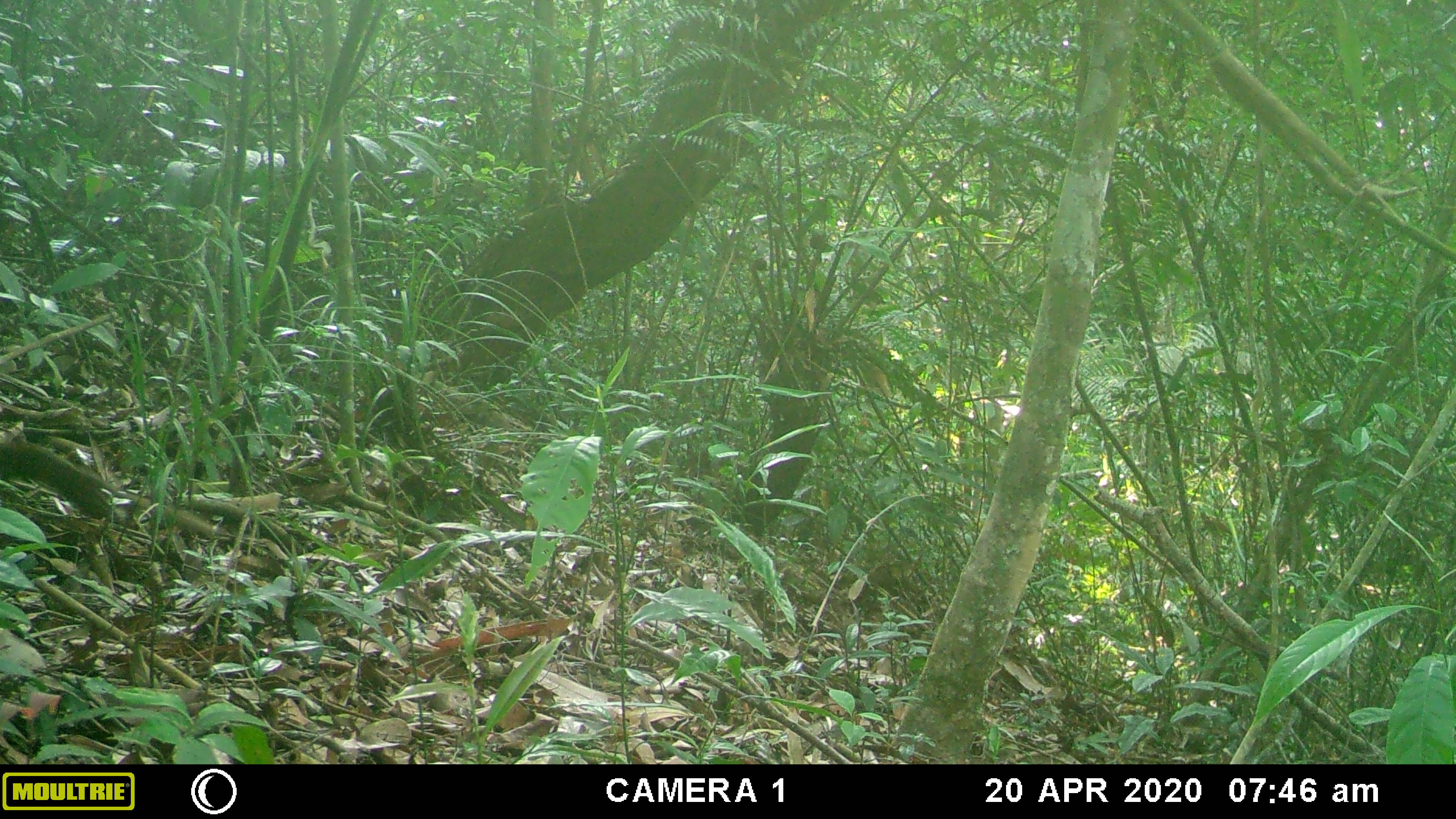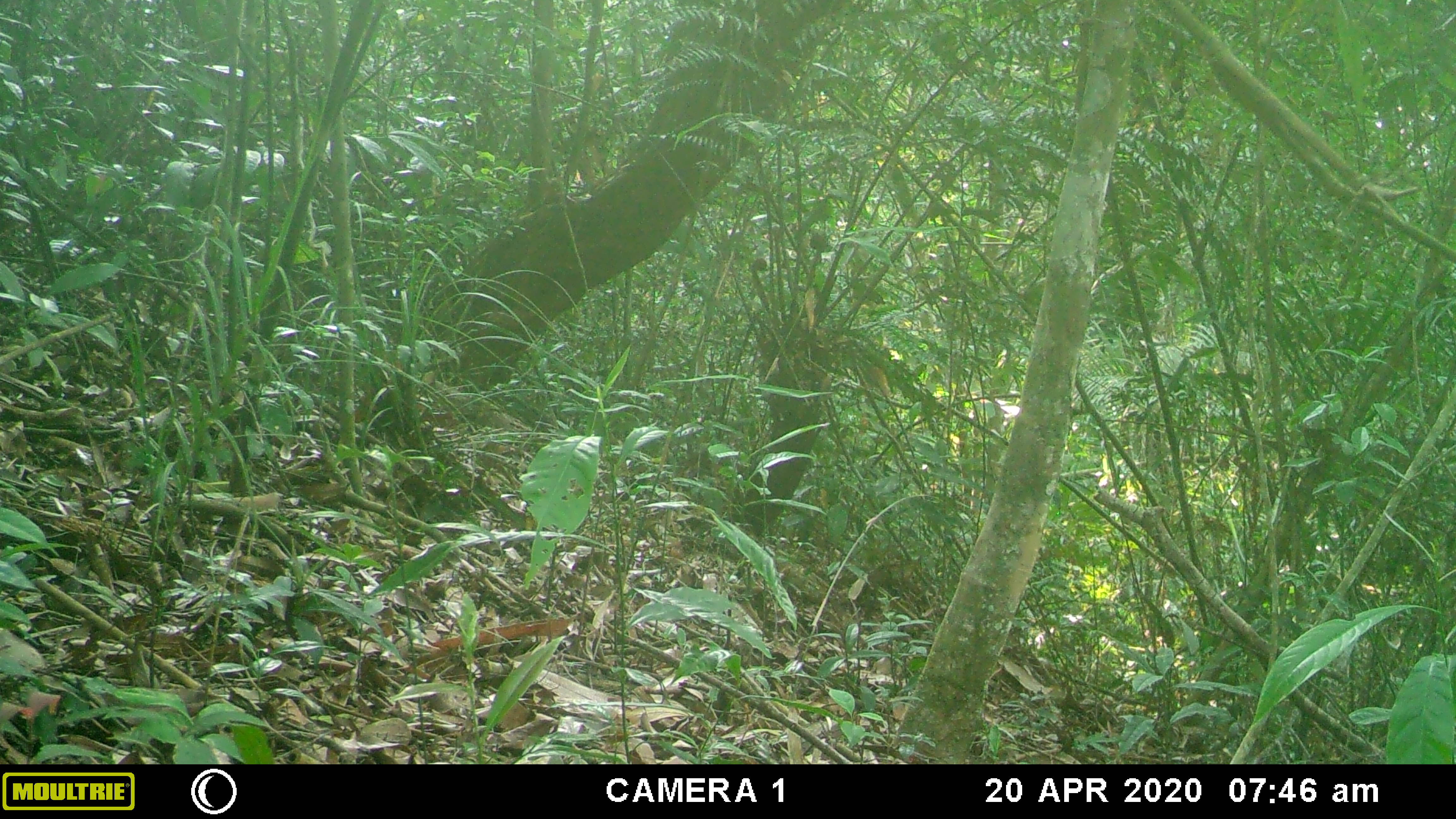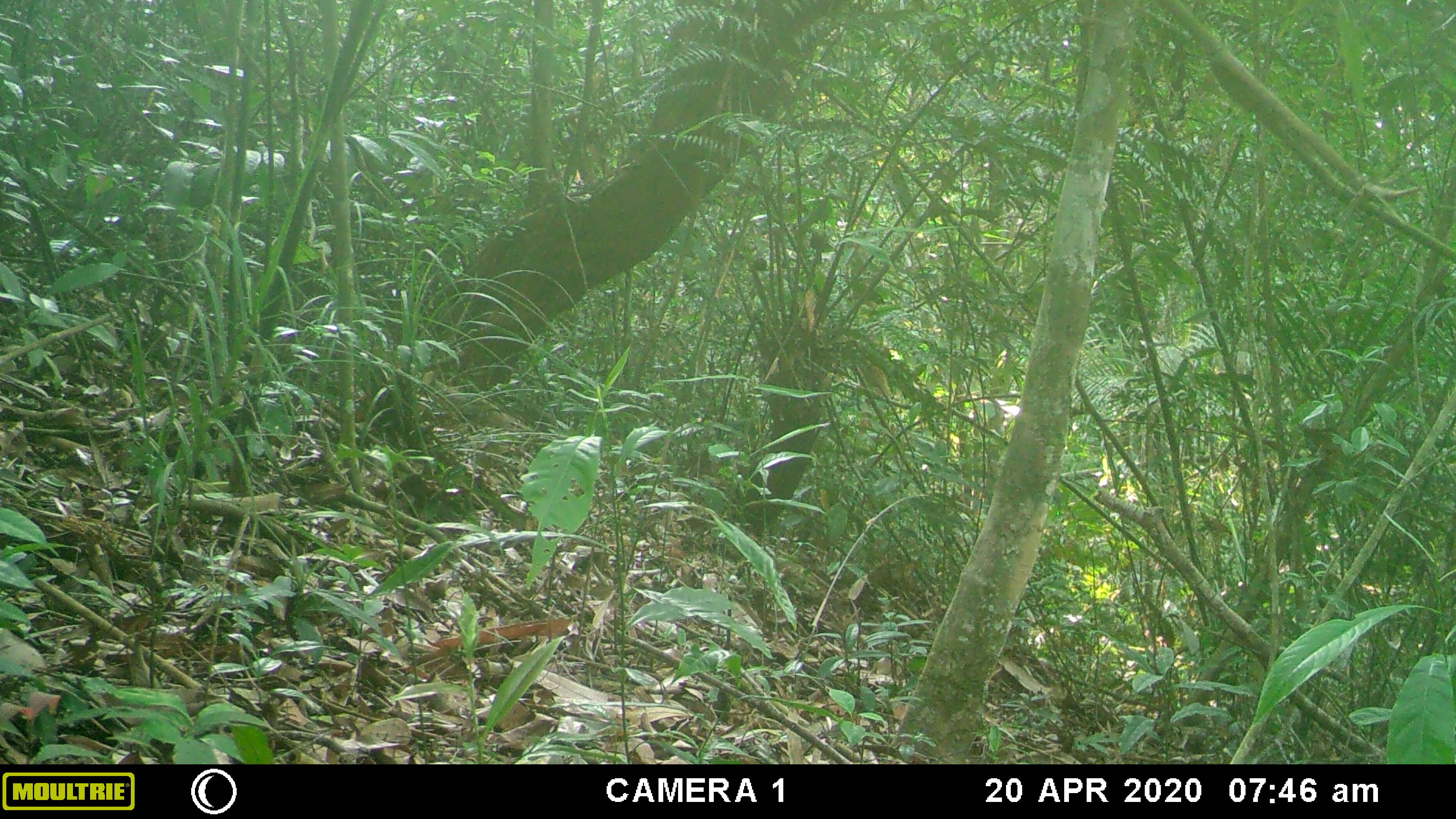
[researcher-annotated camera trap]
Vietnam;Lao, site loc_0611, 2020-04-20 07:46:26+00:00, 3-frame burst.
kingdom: Animalia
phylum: Chordata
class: Mammalia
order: Rodentia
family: Sciuridae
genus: Sciurus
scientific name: Sciurus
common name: squirrel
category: unidentified squirrel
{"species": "unidentified squirrel (squirrel) (Sciurus)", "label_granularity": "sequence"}